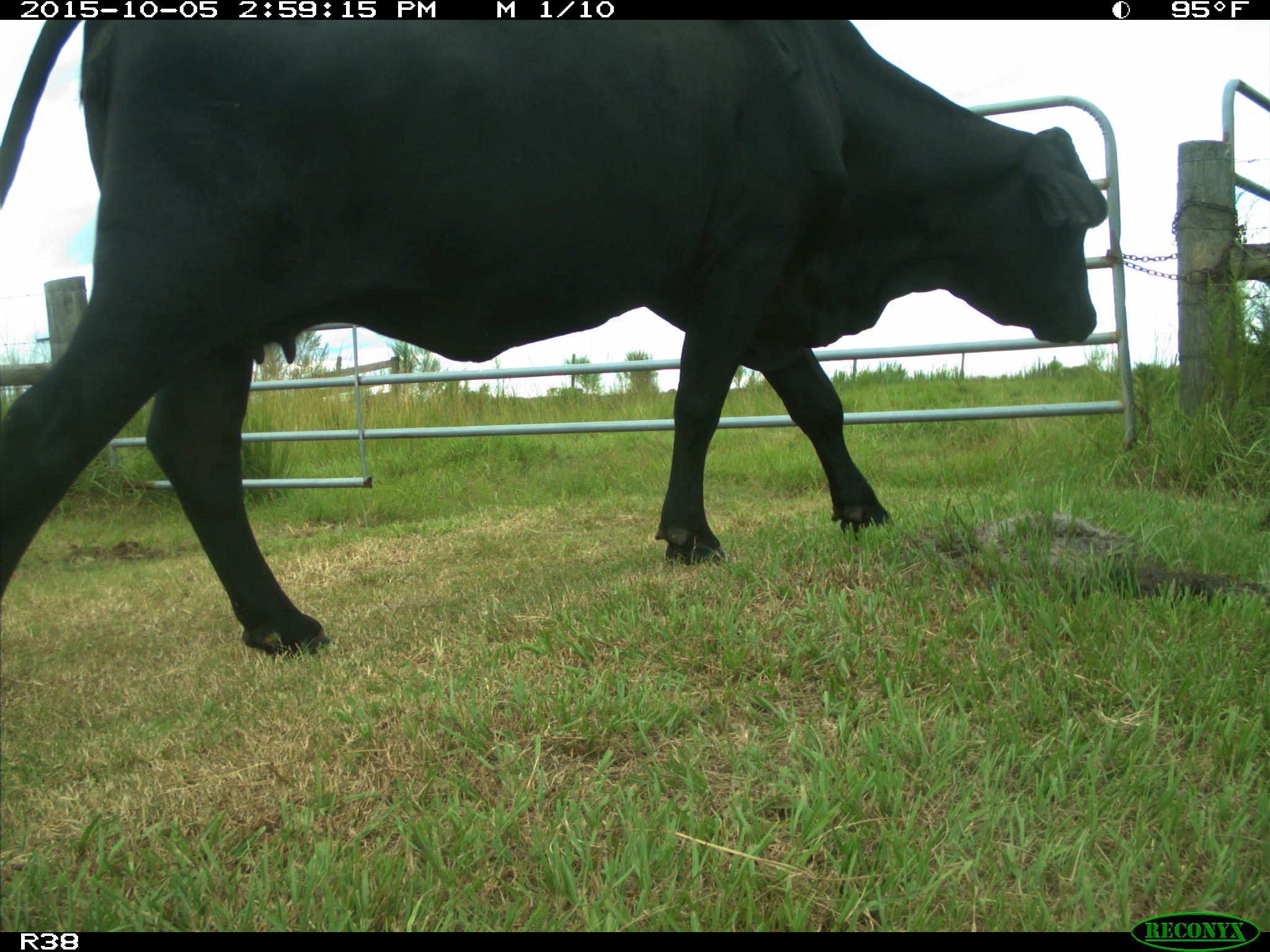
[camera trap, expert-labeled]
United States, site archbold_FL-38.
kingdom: Animalia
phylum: Chordata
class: Mammalia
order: Artiodactyla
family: Bovidae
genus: Bos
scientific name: Bos taurus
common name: domestic cow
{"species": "Bos taurus (domestic cow)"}